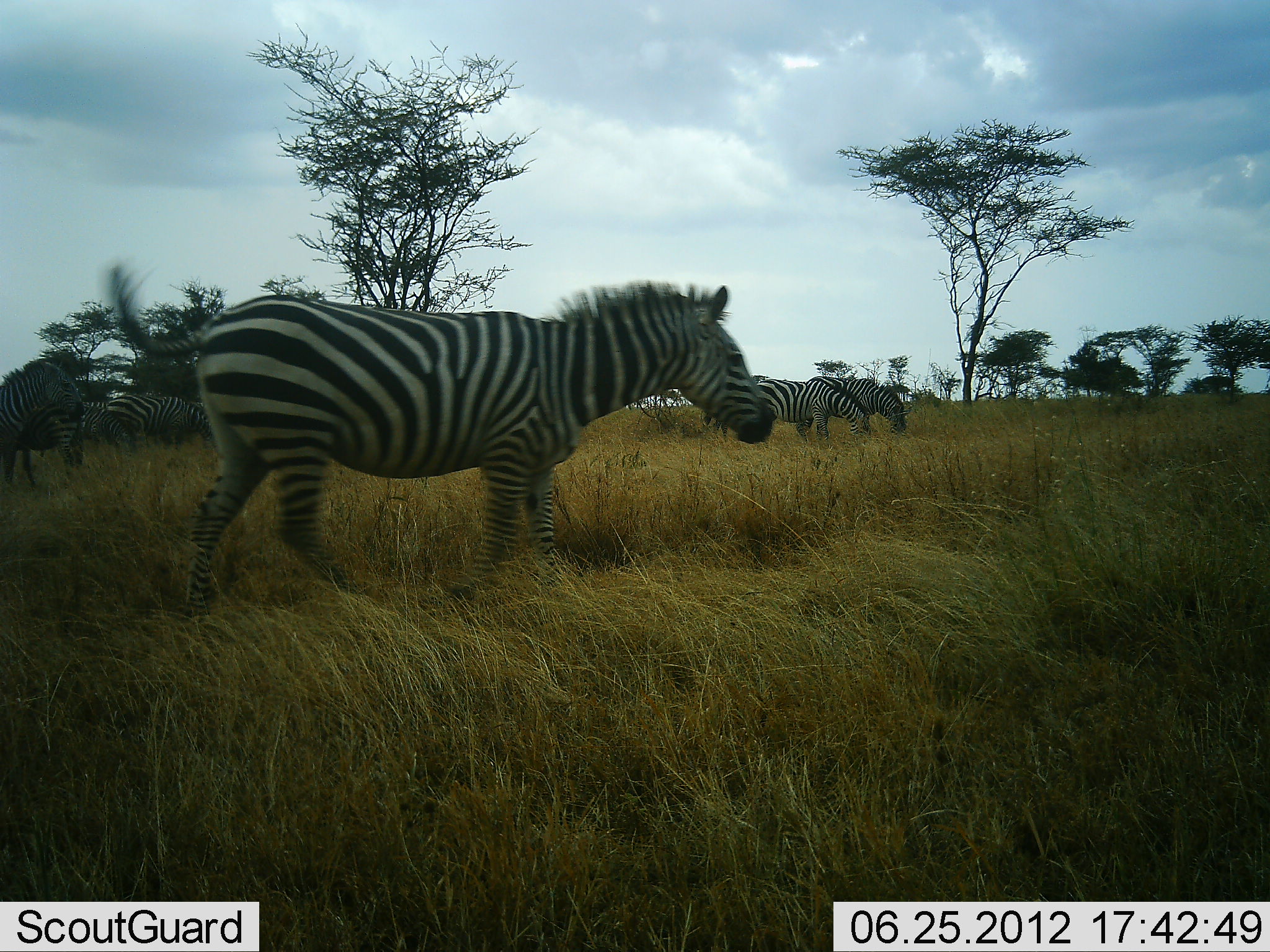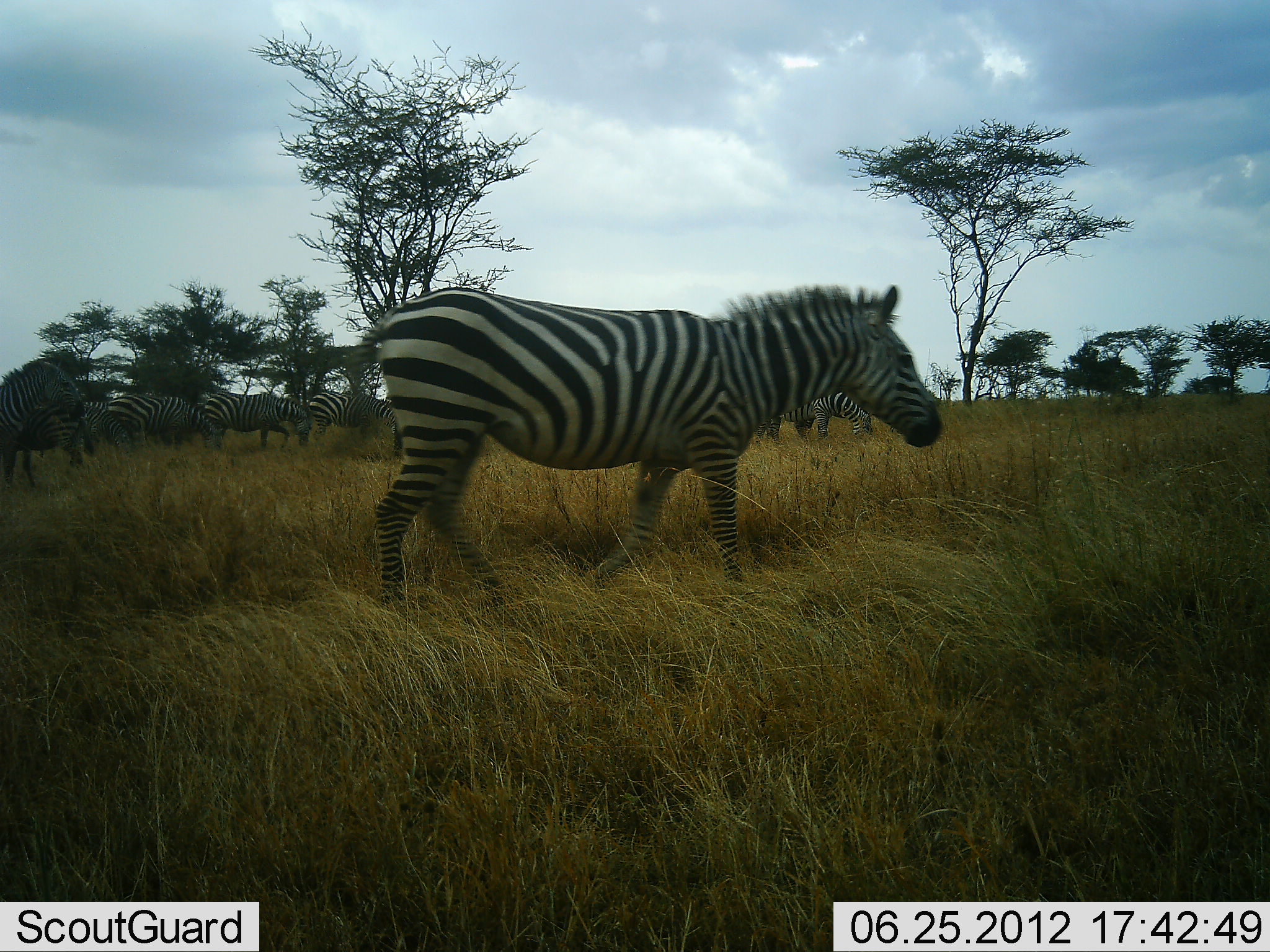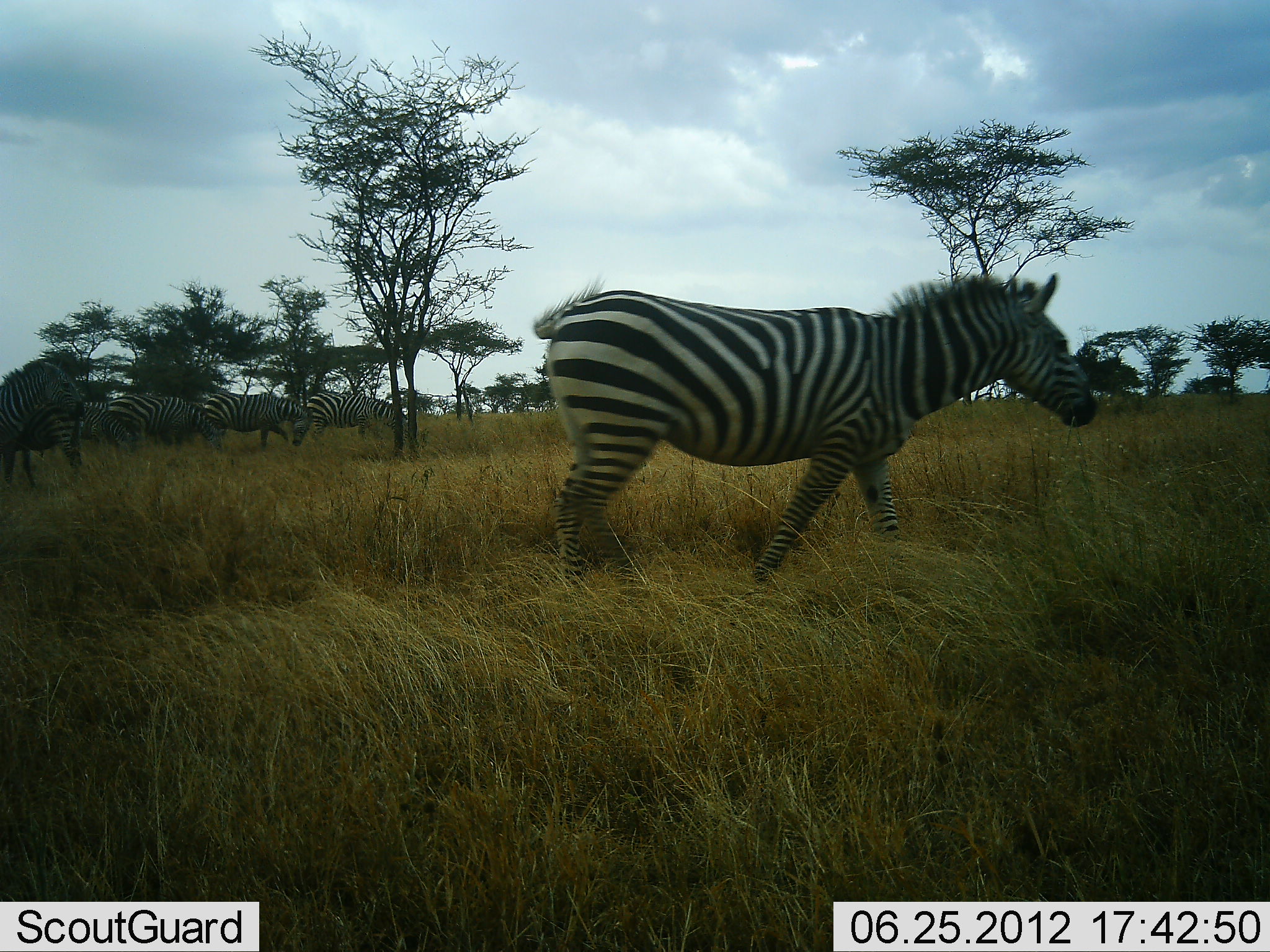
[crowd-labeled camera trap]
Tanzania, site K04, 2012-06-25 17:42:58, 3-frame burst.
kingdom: Animalia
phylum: Chordata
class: Mammalia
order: Perissodactyla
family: Equidae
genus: Equus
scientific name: Equus quagga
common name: plains zebra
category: zebra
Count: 9.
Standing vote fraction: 70%.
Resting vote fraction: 0%.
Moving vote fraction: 90%.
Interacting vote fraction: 0%.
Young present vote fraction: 0%.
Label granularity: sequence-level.